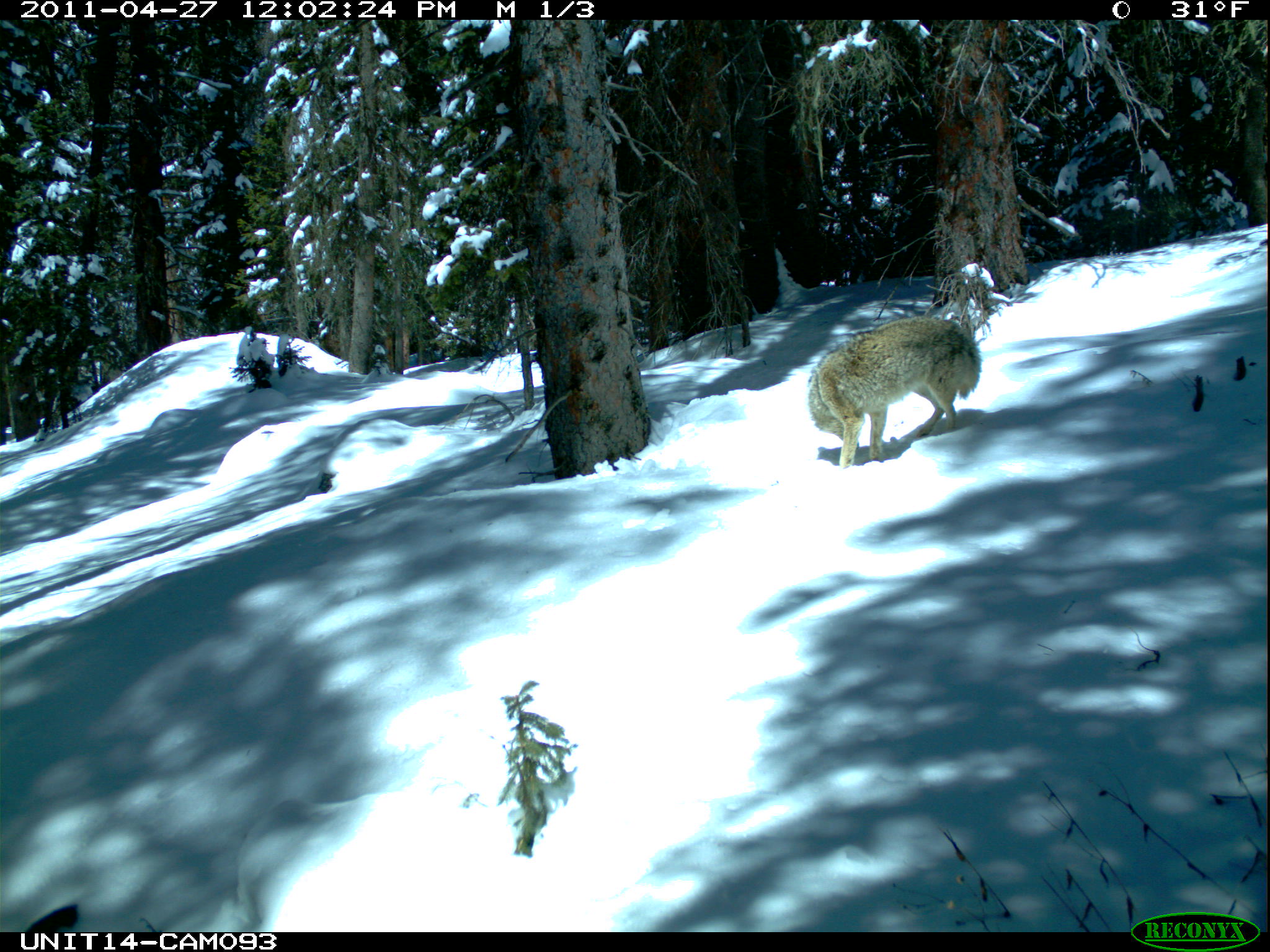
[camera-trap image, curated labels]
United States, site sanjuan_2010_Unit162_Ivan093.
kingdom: Animalia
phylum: Chordata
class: Mammalia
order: Carnivora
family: Canidae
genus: Canis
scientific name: Canis latrans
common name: coyote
Canis latrans (coyote).